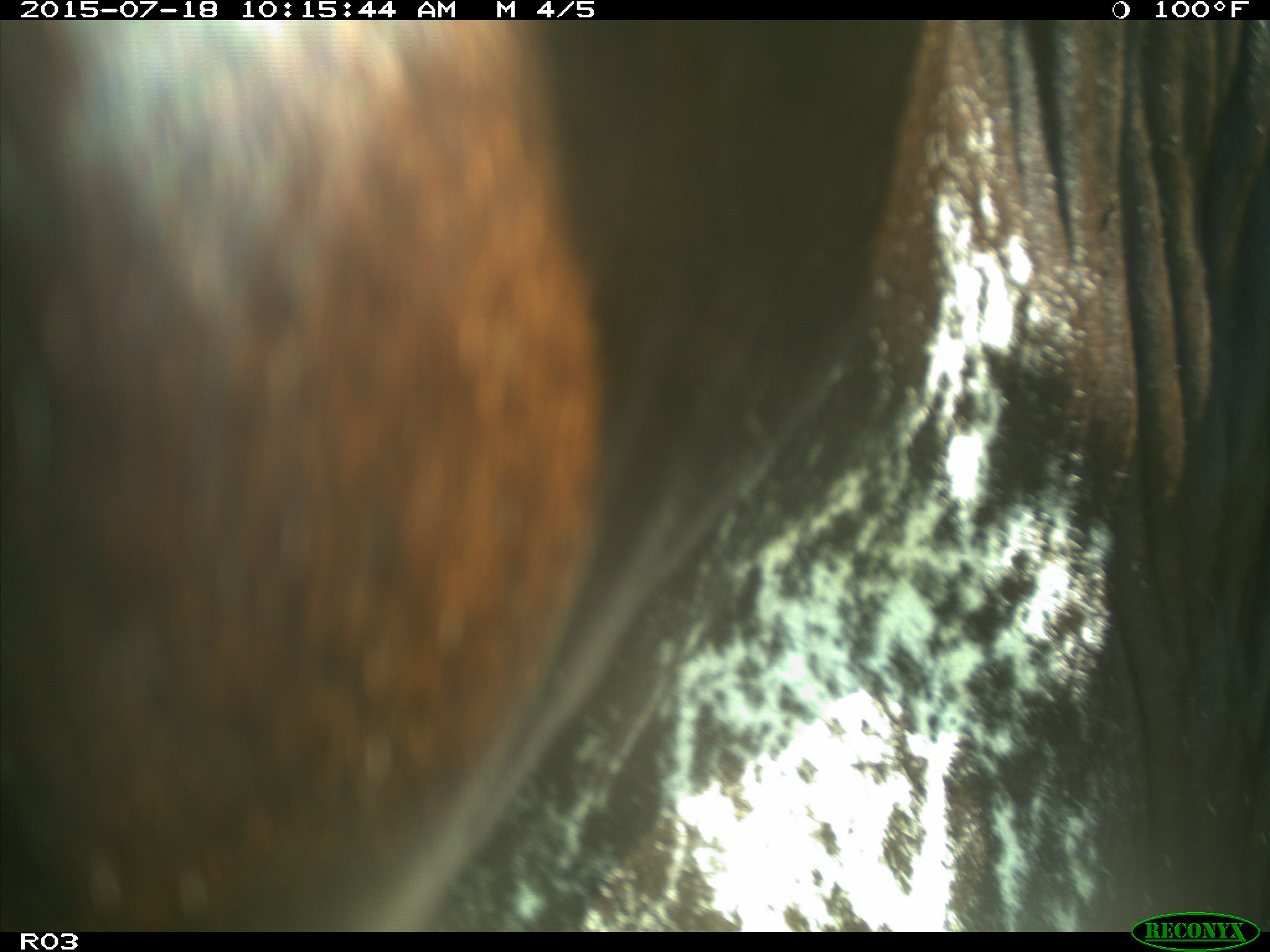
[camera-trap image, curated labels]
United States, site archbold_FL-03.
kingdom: Animalia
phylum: Chordata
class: Mammalia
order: Artiodactyla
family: Bovidae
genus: Bos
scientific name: Bos taurus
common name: domestic cow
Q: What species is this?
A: Bos taurus (domestic cow).